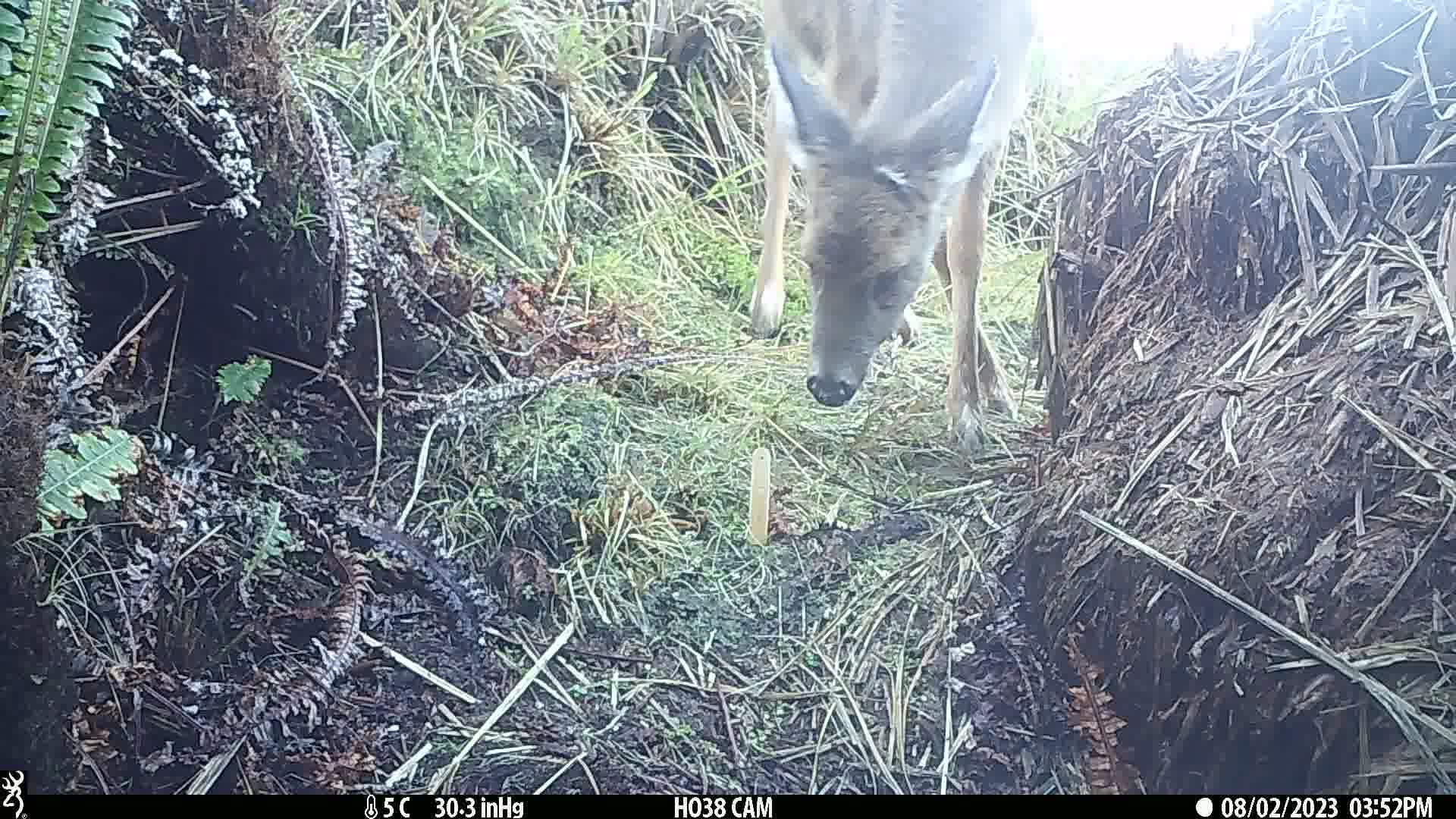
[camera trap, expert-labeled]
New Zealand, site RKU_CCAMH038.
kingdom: Animalia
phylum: Chordata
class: Mammalia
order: Artiodactyla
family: Cervidae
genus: Odocoileus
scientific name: Odocoileus virginianus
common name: white-tailed deer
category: white tailed deer